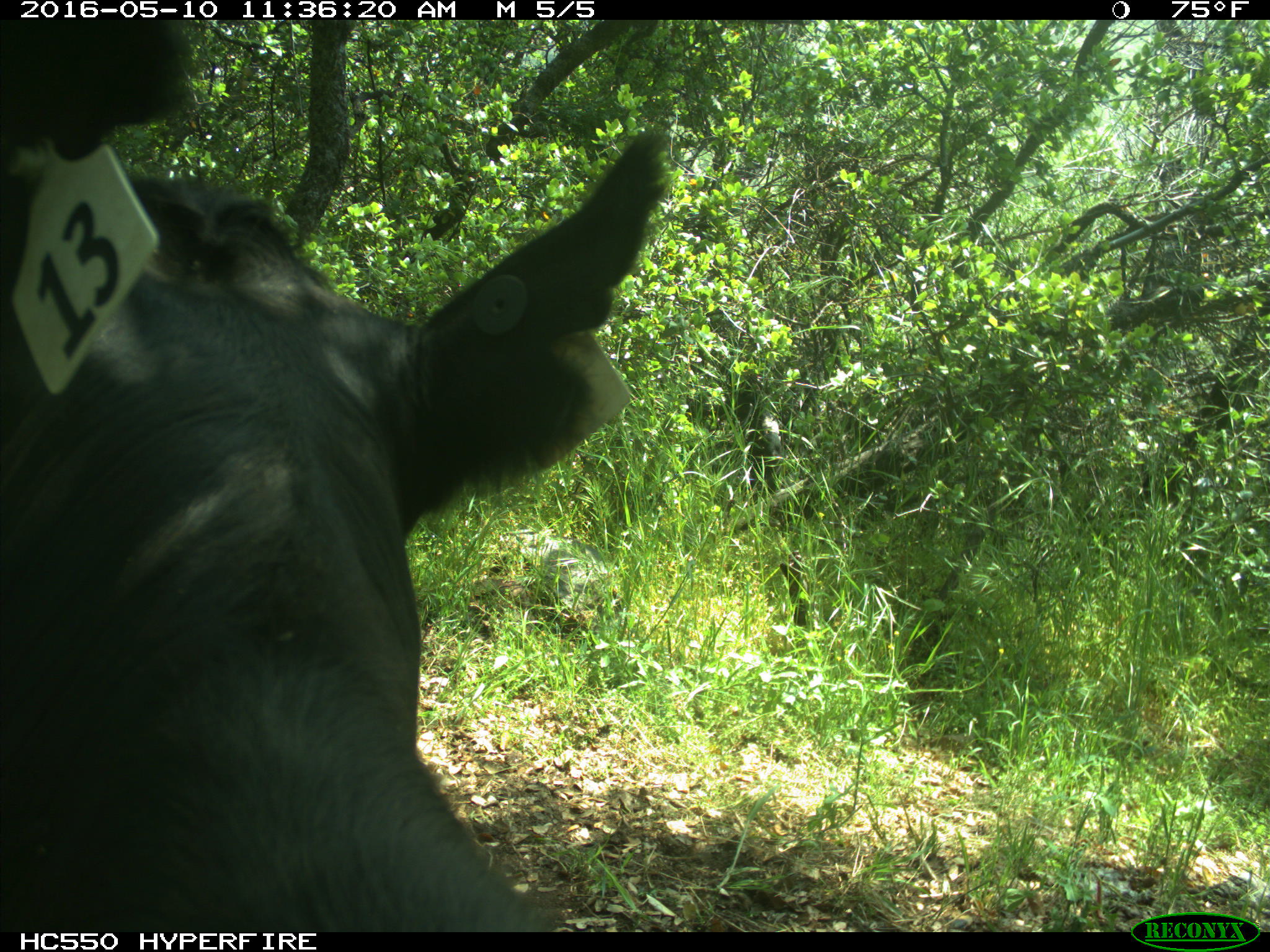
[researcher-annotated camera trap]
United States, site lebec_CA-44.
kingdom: Animalia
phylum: Chordata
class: Mammalia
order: Artiodactyla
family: Bovidae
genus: Bos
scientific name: Bos taurus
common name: domestic cow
Bos taurus (domestic cow).